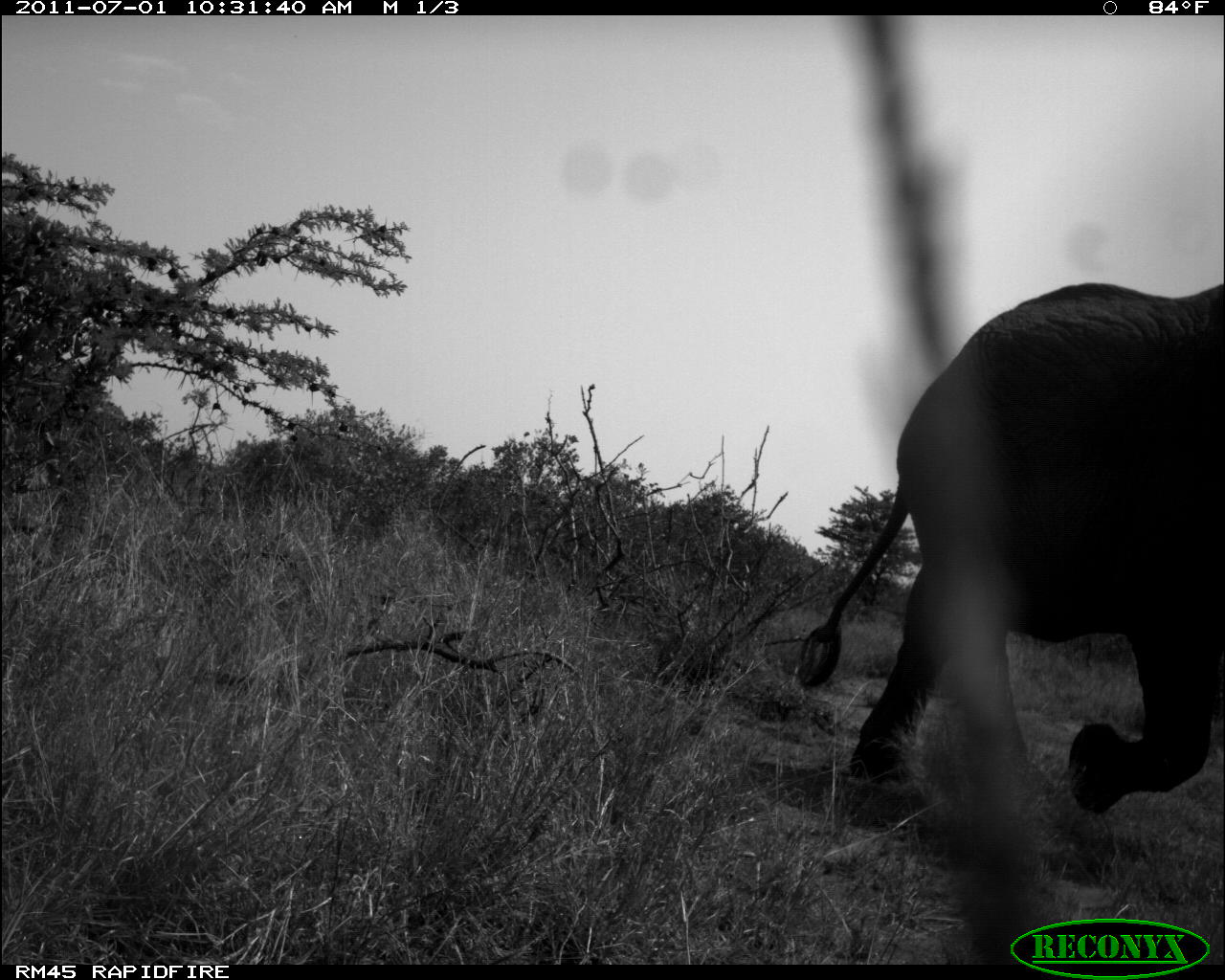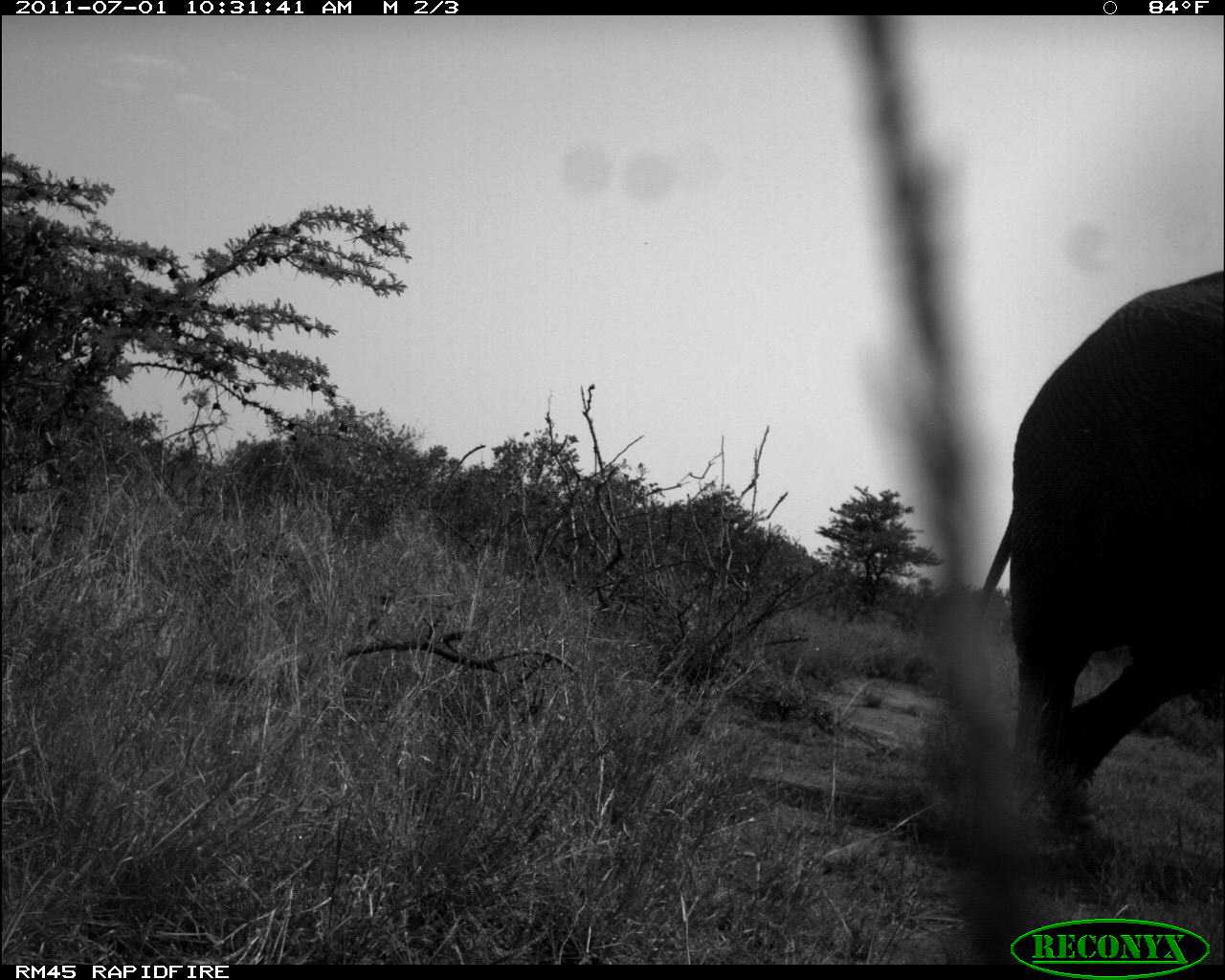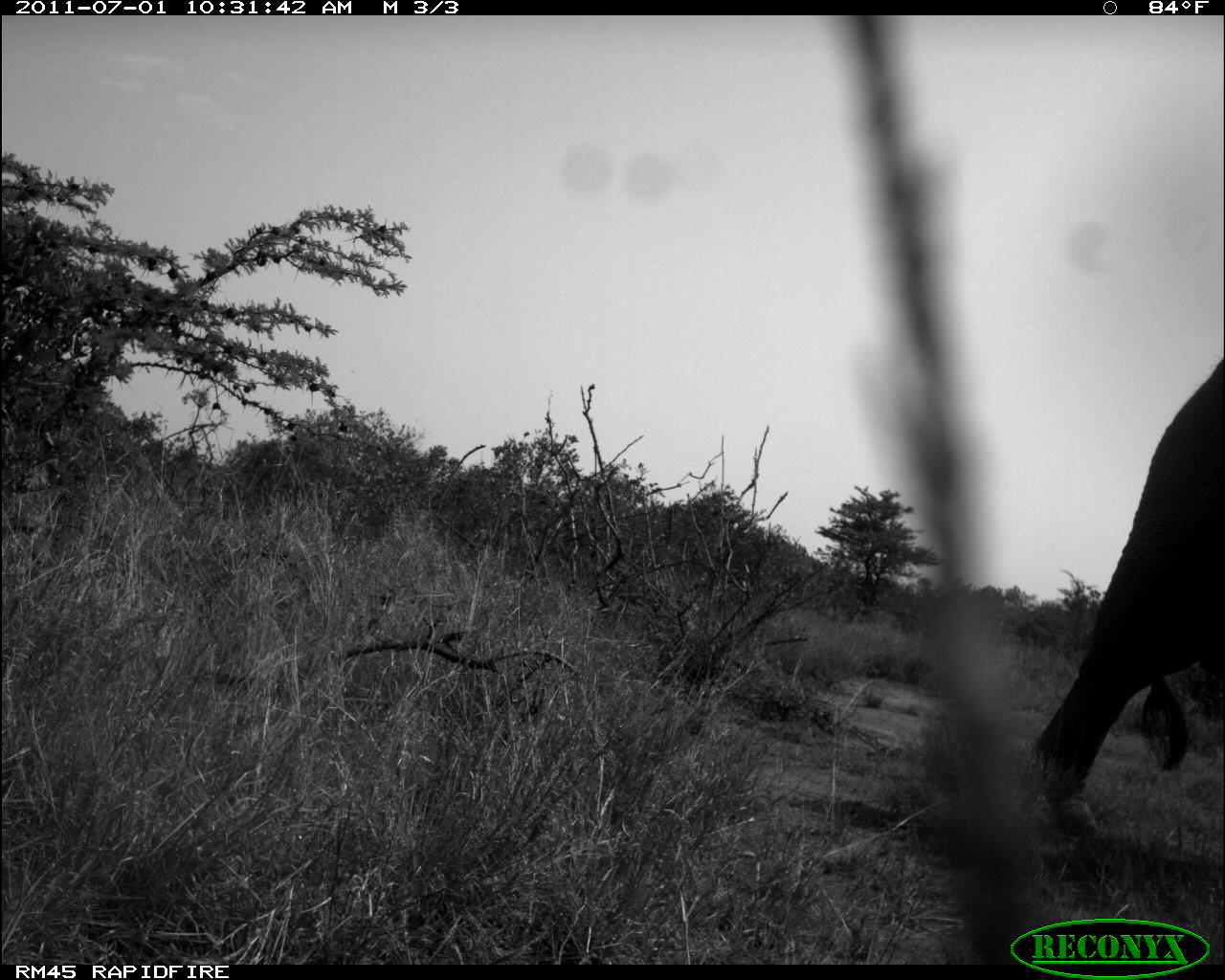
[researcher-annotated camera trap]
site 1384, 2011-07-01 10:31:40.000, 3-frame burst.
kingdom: Animalia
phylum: Chordata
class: Mammalia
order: Proboscidea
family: Elephantidae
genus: Loxodonta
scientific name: Loxodonta africana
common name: african bush elephant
Loxodonta africana (african bush elephant), count 1.